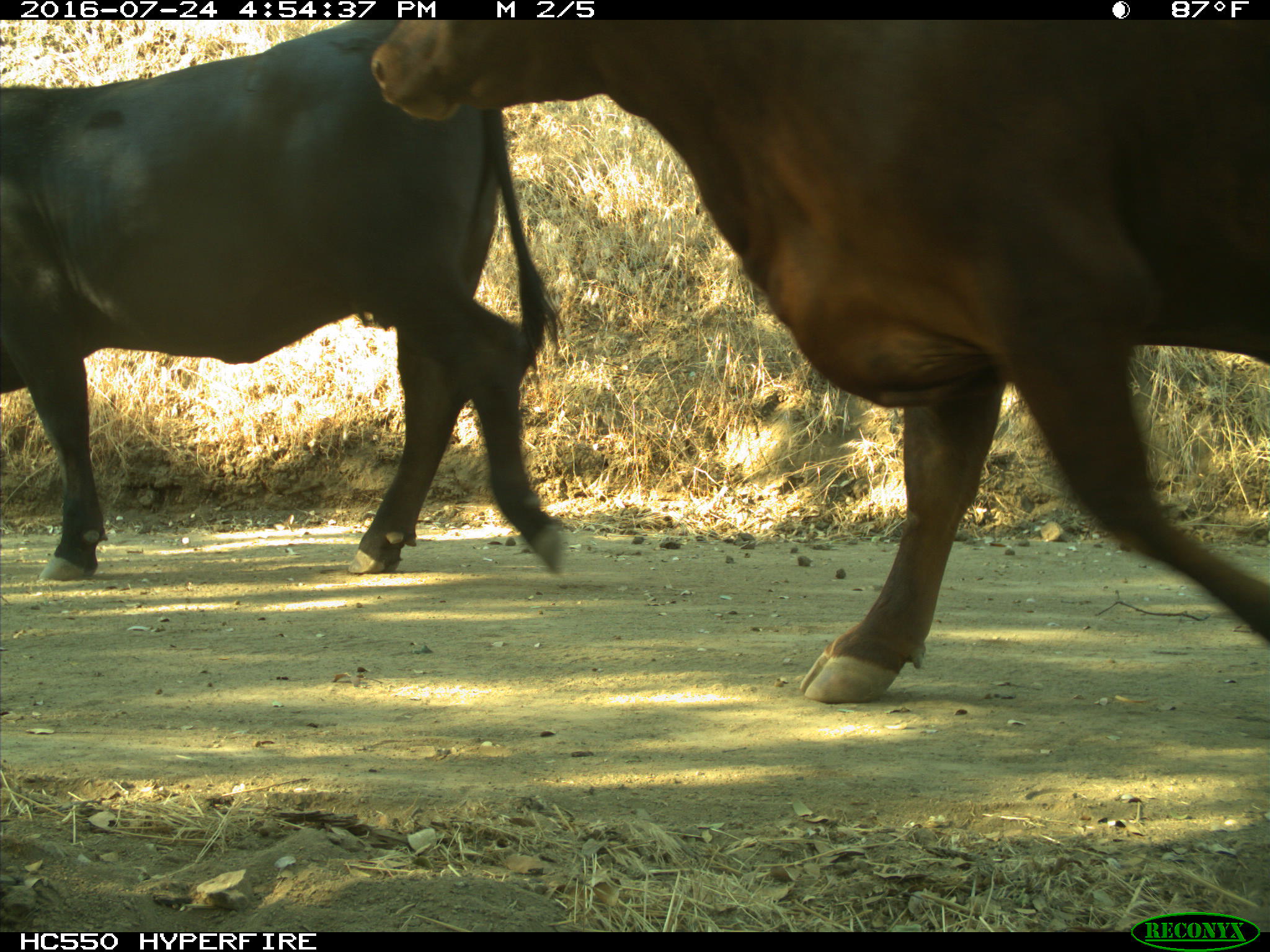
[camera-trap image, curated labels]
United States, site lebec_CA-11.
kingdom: Animalia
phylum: Chordata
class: Mammalia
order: Artiodactyla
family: Bovidae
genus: Bos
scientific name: Bos taurus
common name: domestic cow